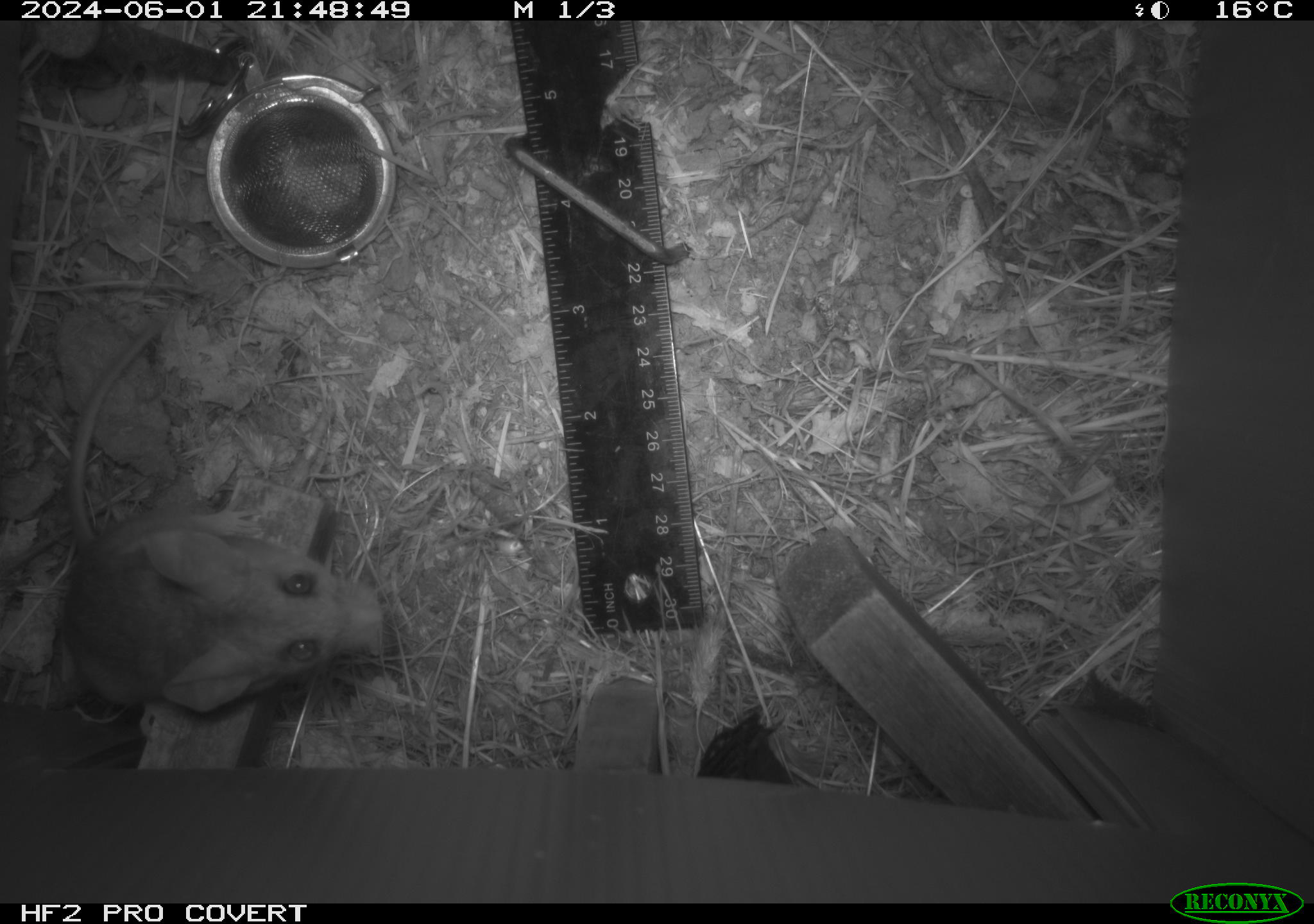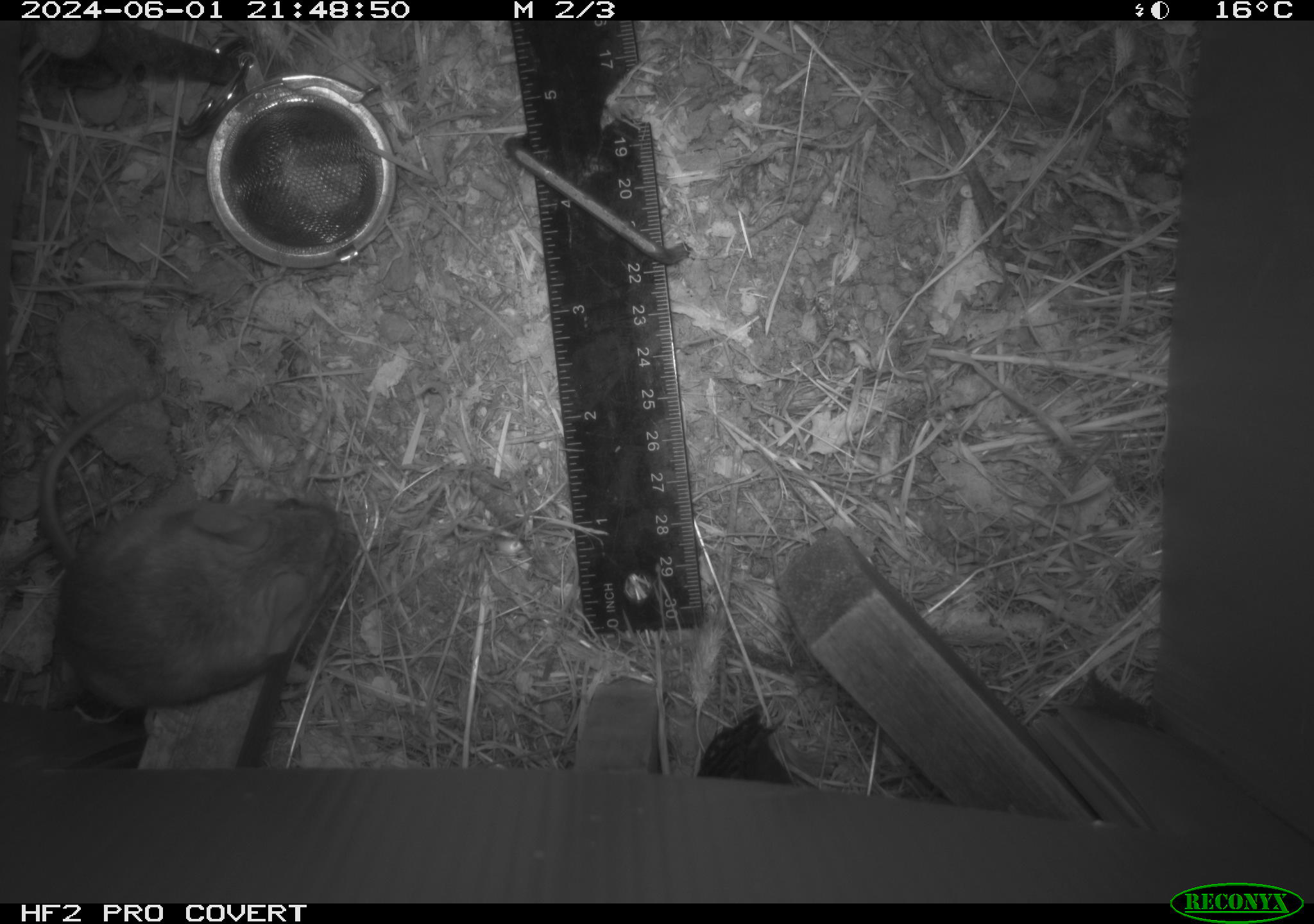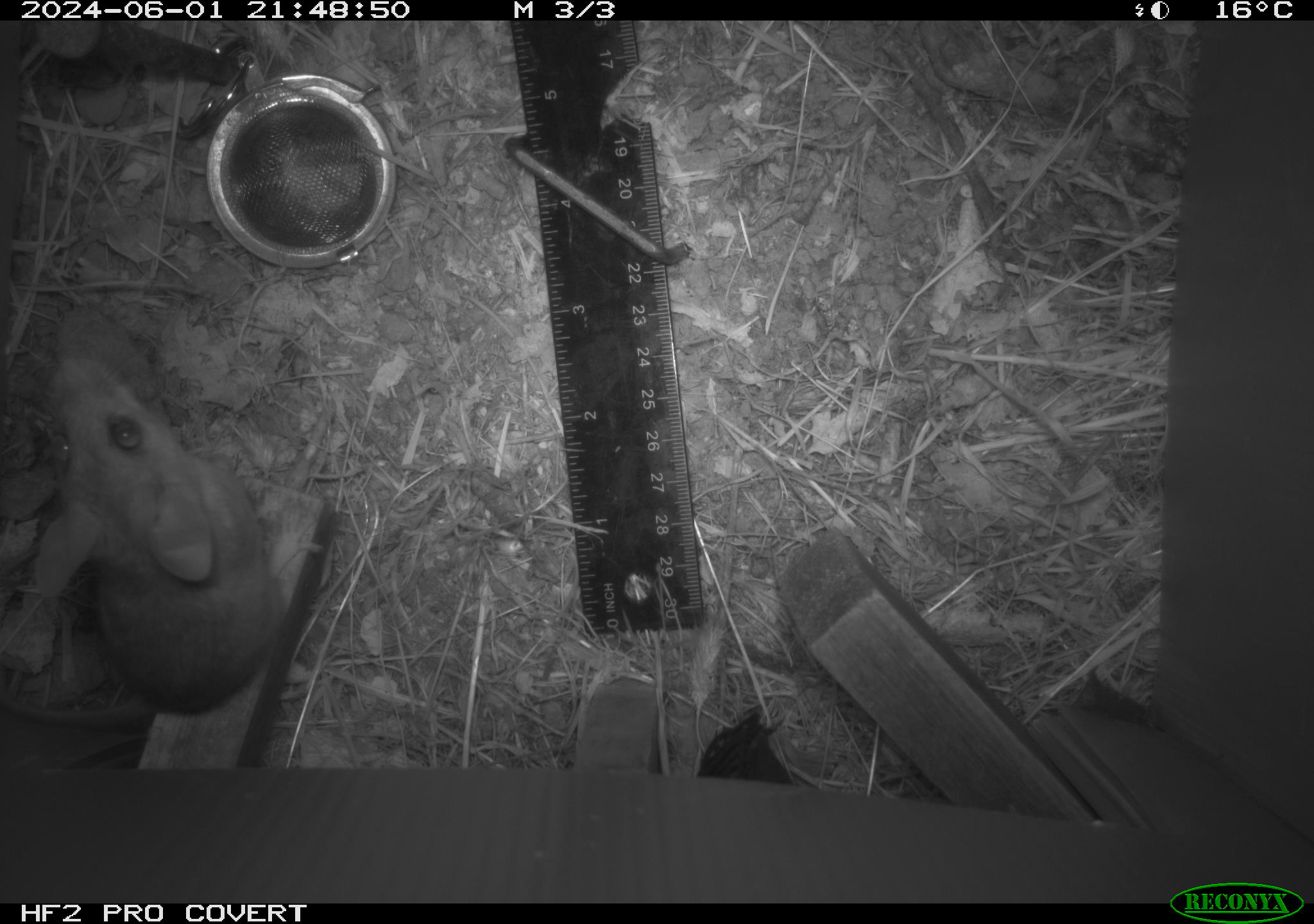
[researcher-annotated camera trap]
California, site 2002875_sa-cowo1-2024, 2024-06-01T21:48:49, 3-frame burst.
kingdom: Animalia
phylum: Chordata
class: Mammalia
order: Rodentia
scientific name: Rodentia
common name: mouse species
Mouse species (Rodentia).